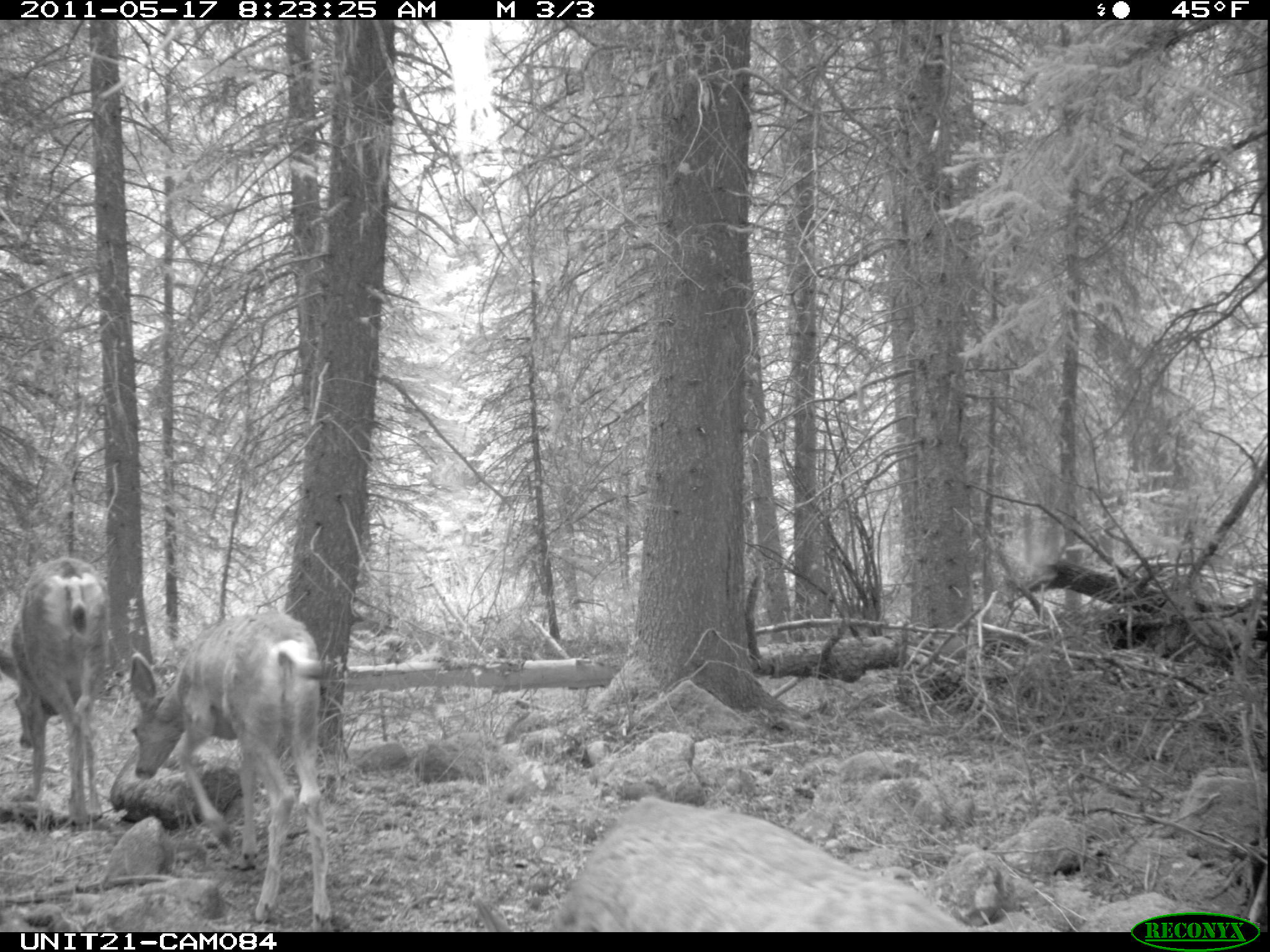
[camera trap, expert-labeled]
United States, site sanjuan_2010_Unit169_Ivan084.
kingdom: Animalia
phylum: Chordata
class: Mammalia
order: Artiodactyla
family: Cervidae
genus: Odocoileus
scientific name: Odocoileus hemionus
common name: mule deer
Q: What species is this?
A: Odocoileus hemionus (mule deer).